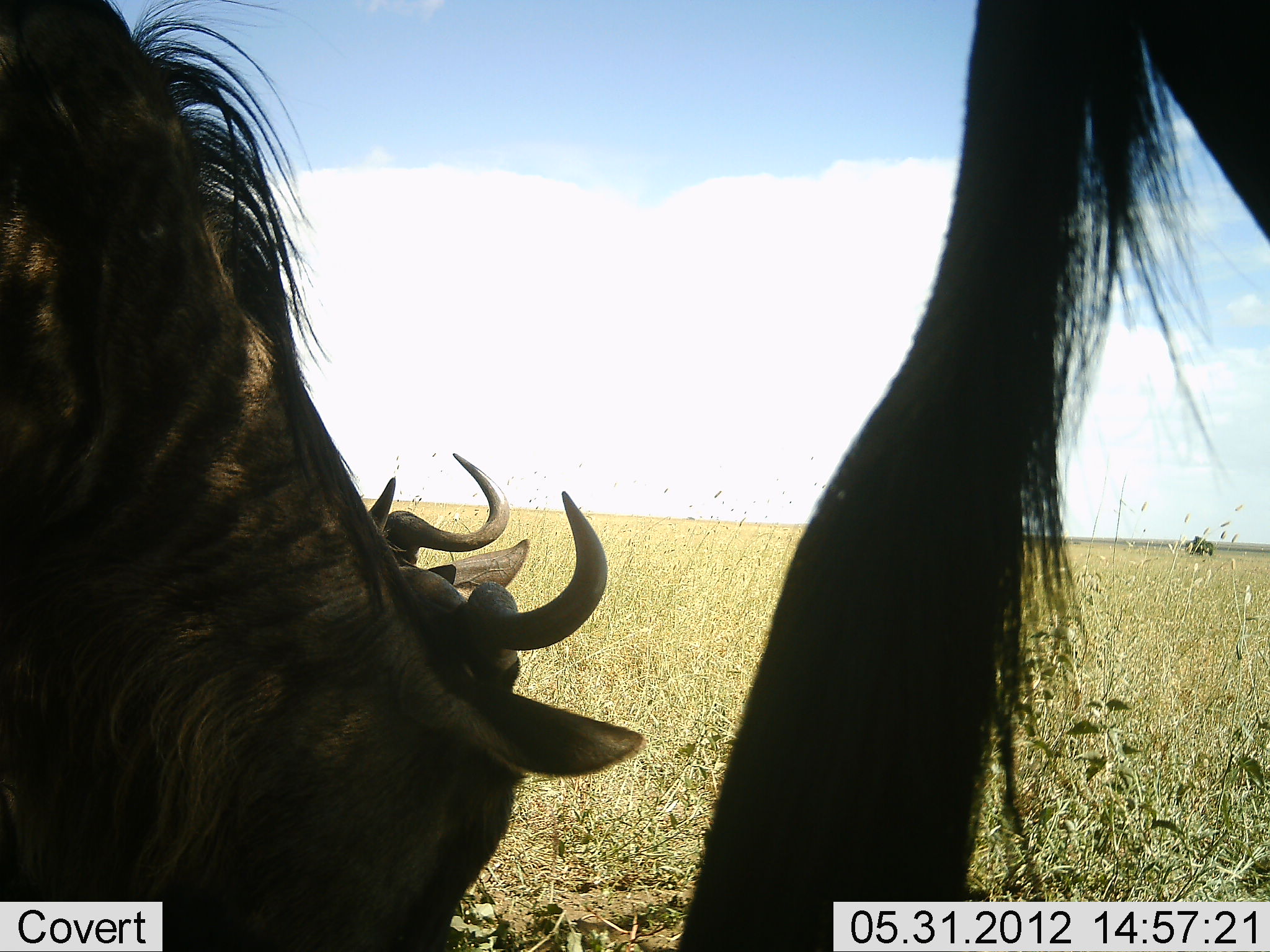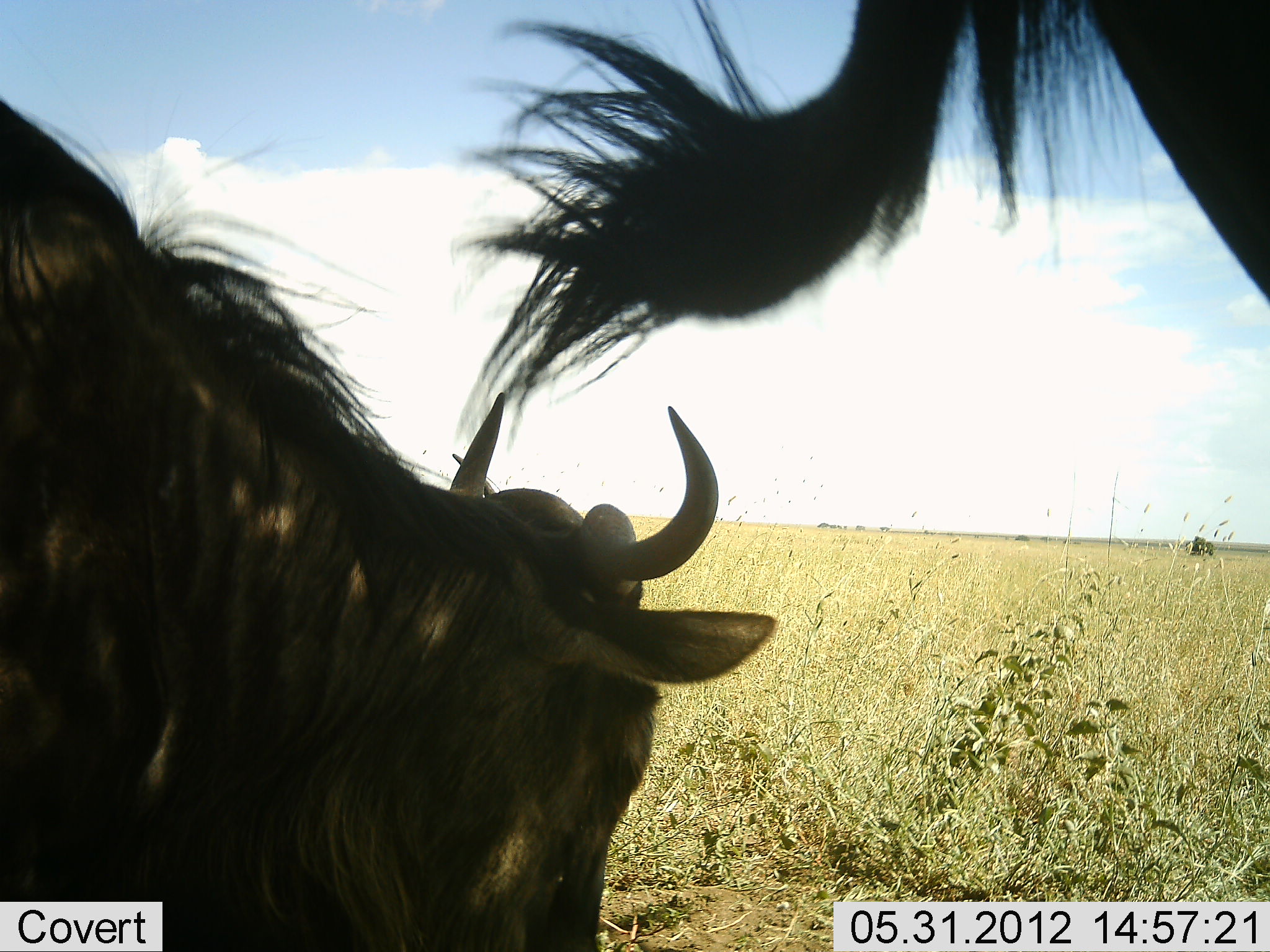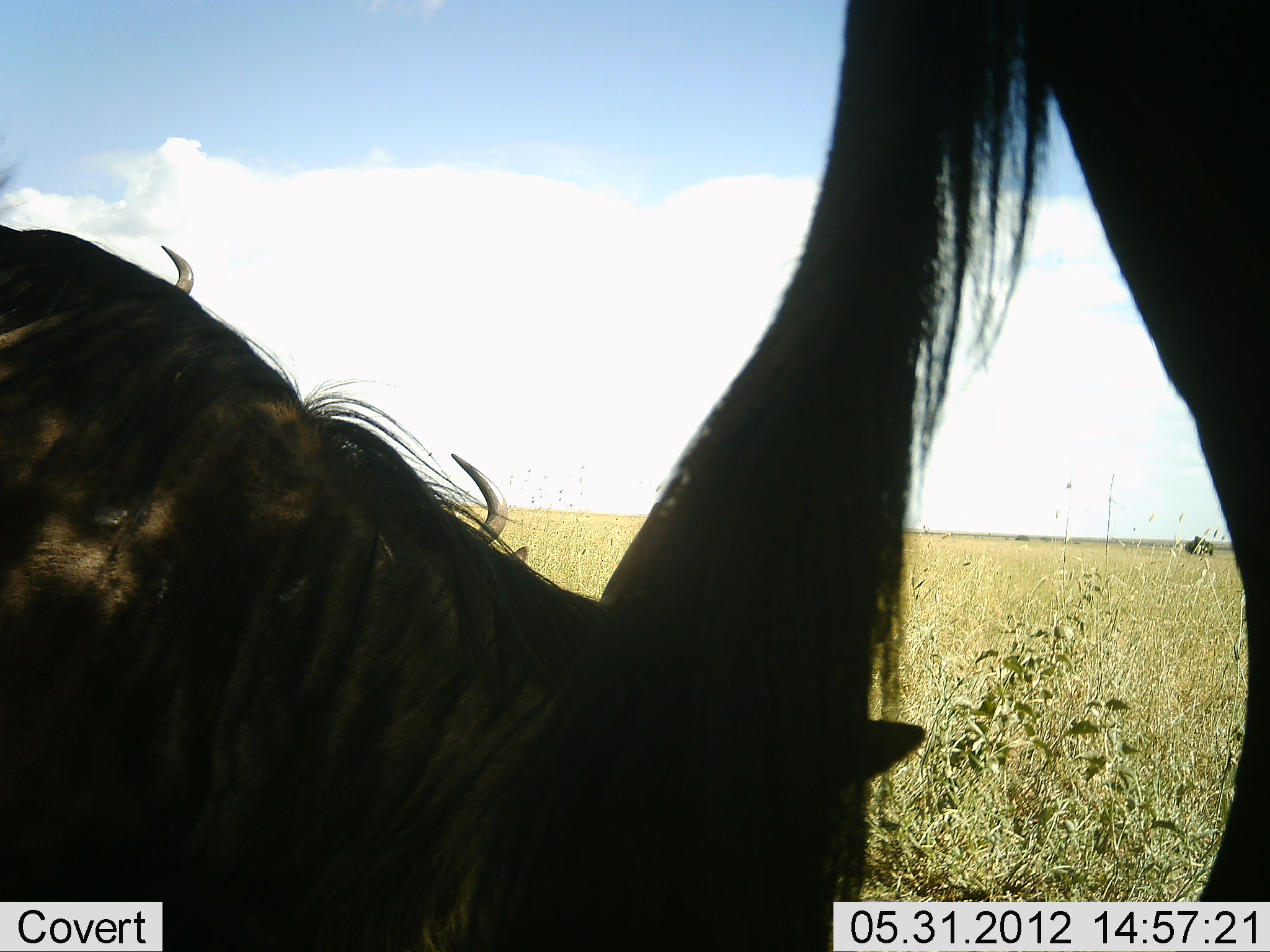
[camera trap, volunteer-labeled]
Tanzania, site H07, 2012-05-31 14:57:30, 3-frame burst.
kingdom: Animalia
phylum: Chordata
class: Mammalia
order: Artiodactyla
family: Bovidae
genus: Connochaetes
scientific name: Connochaetes taurinus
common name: blue wildebeest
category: wildebeest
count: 3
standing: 80%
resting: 20%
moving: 0%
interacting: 0%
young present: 0%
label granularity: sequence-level